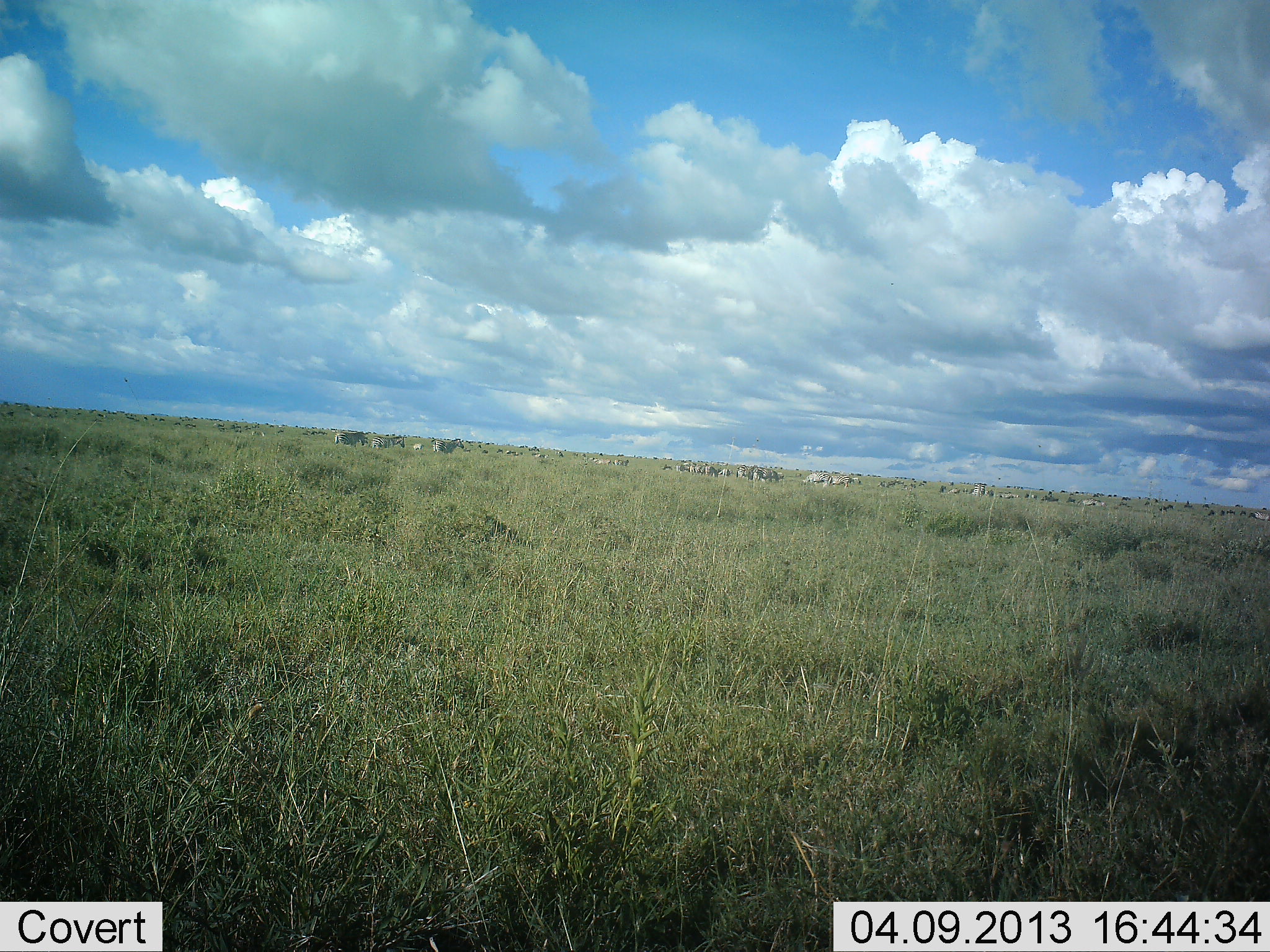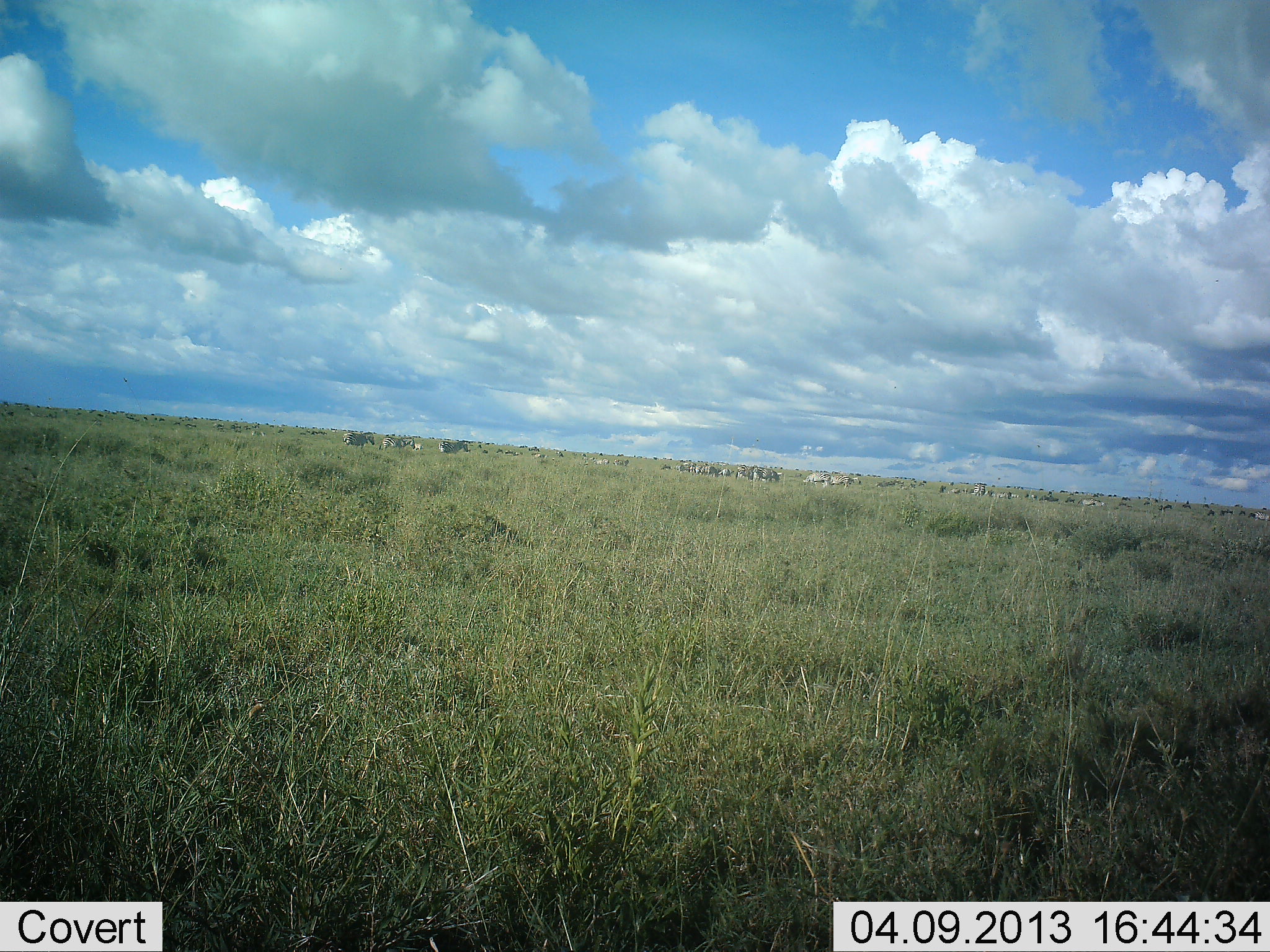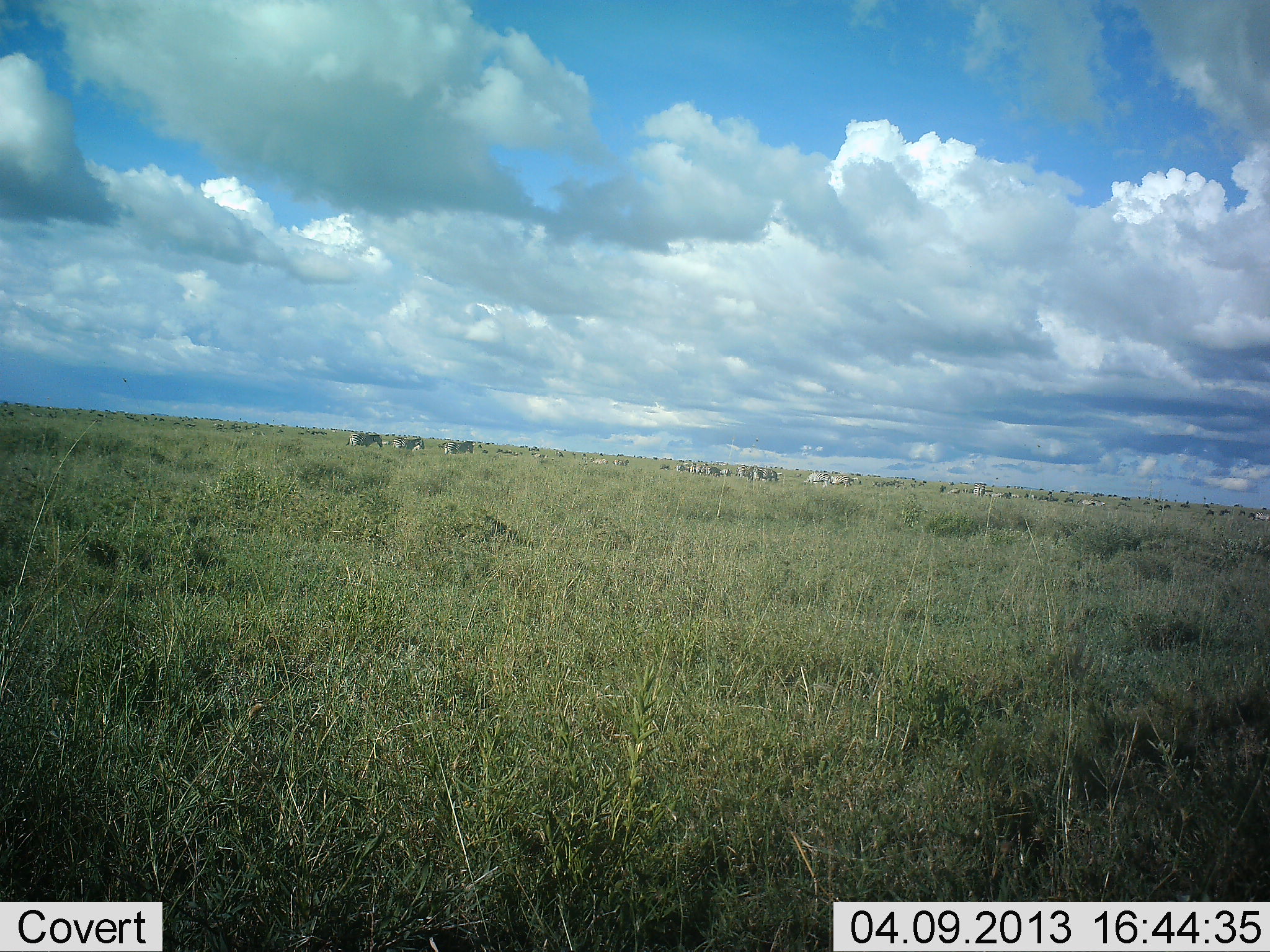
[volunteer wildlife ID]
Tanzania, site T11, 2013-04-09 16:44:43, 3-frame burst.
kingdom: Animalia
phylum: Chordata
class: Mammalia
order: Perissodactyla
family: Equidae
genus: Equus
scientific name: Equus quagga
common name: plains zebra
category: zebra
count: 11-50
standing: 41%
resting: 0%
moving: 94%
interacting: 0%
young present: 0%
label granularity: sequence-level